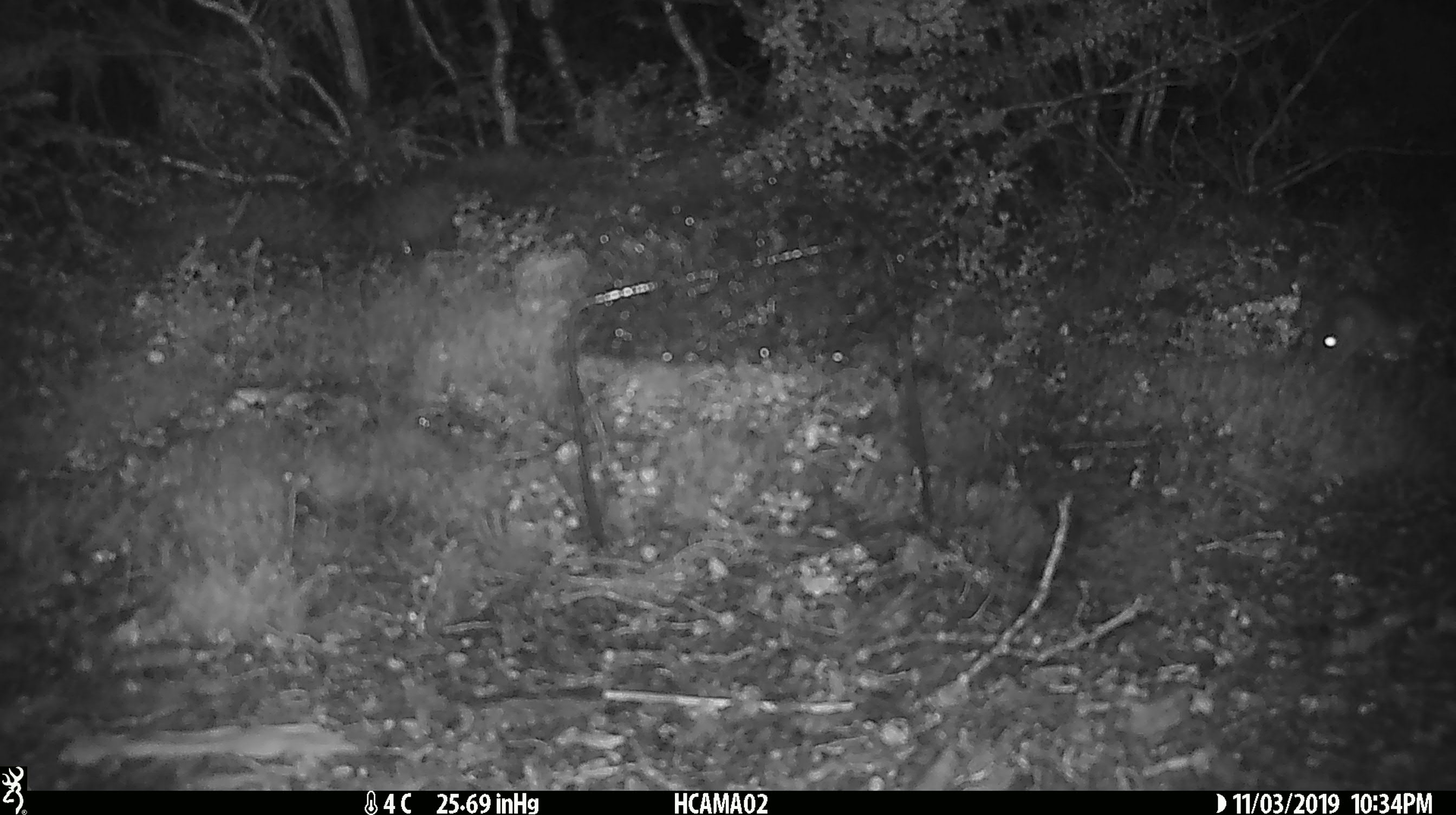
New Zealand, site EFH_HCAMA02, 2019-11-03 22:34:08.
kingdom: Animalia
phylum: Chordata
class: Mammalia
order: Rodentia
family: Muridae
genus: Mus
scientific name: Mus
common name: mouse